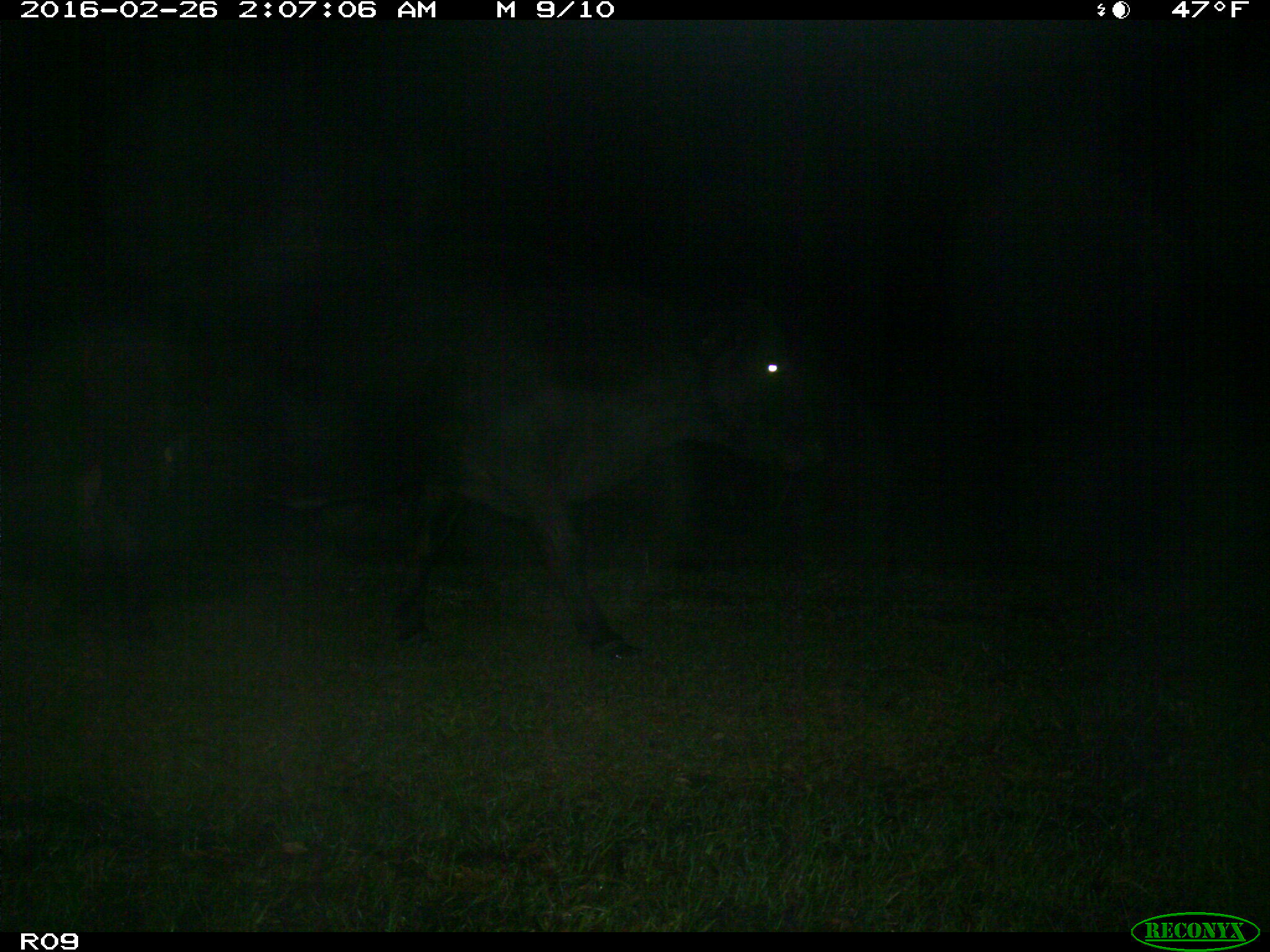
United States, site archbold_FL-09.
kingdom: Animalia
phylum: Chordata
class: Mammalia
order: Artiodactyla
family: Bovidae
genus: Bos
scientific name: Bos taurus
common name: domestic cow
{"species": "Bos taurus (domestic cow)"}